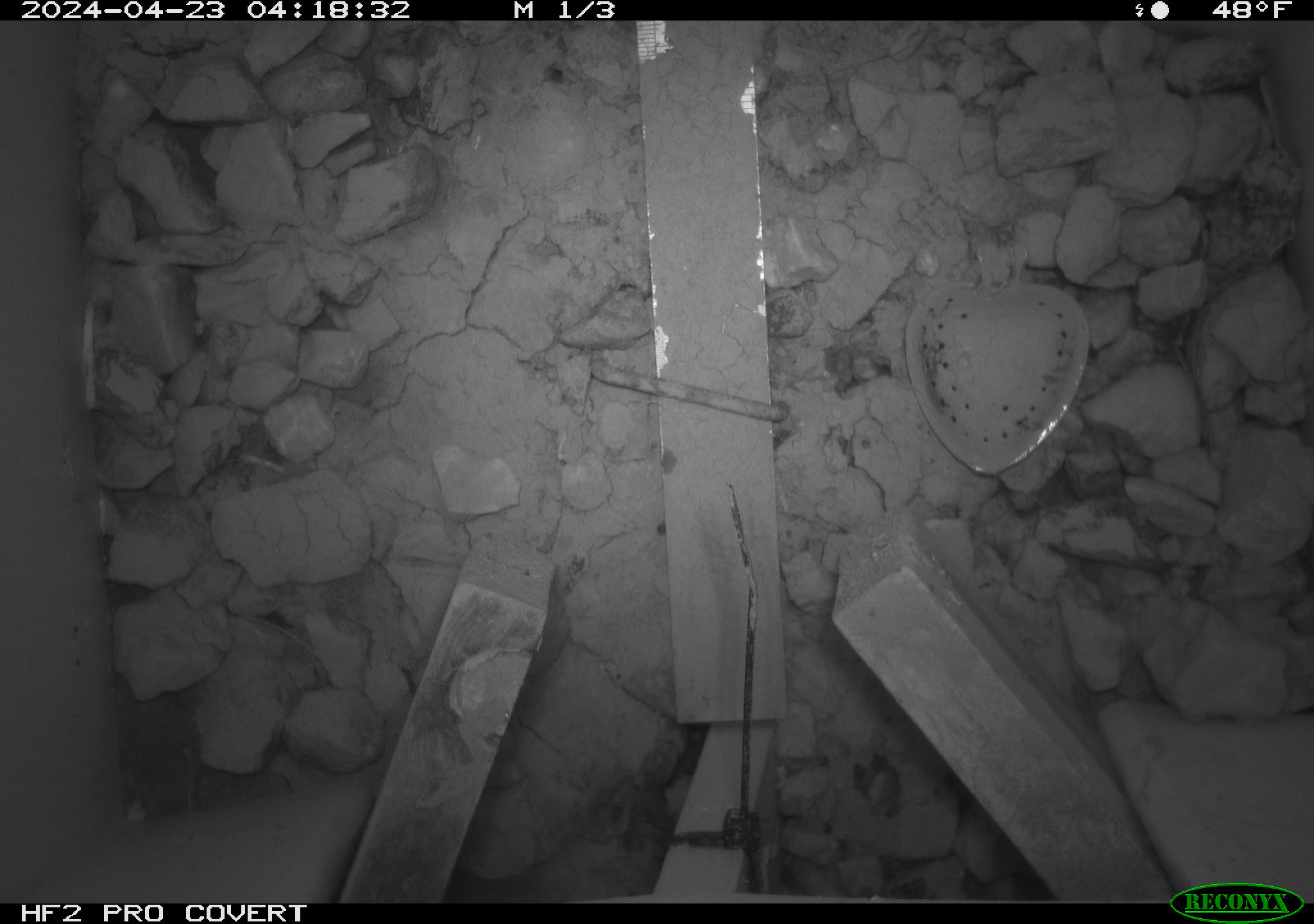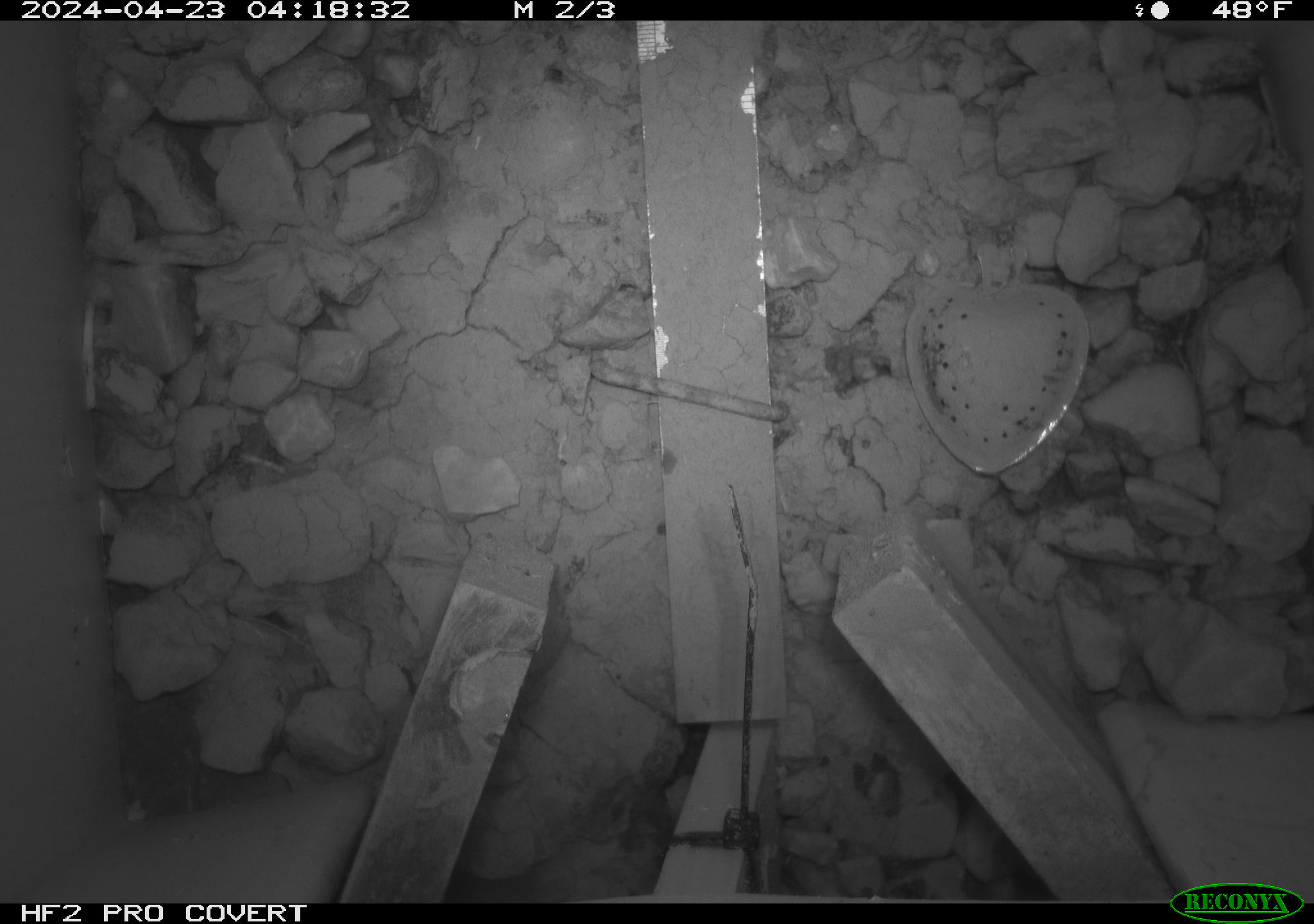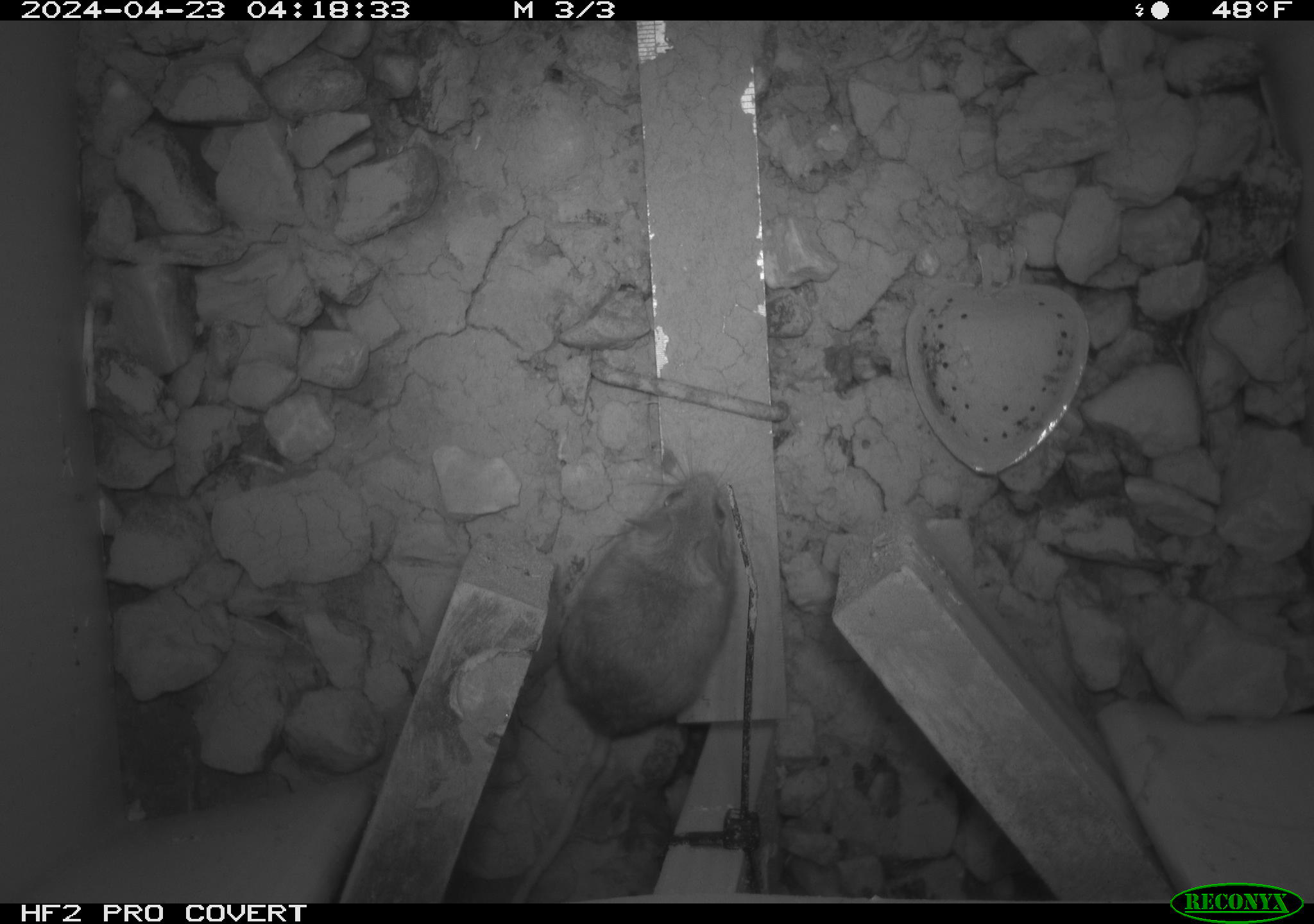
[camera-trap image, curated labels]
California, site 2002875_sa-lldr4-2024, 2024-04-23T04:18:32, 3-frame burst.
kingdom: Animalia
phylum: Chordata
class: Mammalia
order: Rodentia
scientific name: Rodentia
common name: mouse species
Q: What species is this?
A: Mouse species (Rodentia).